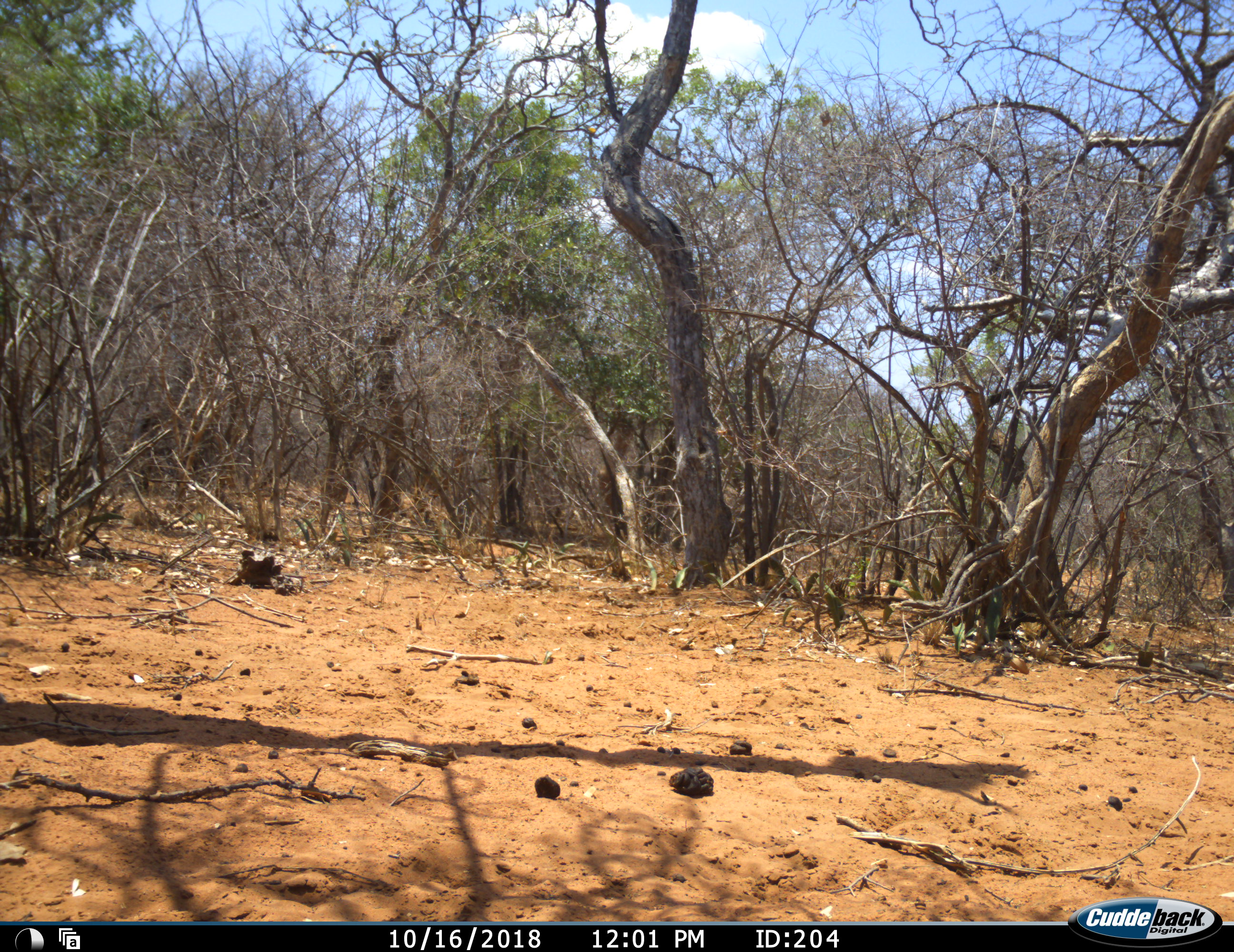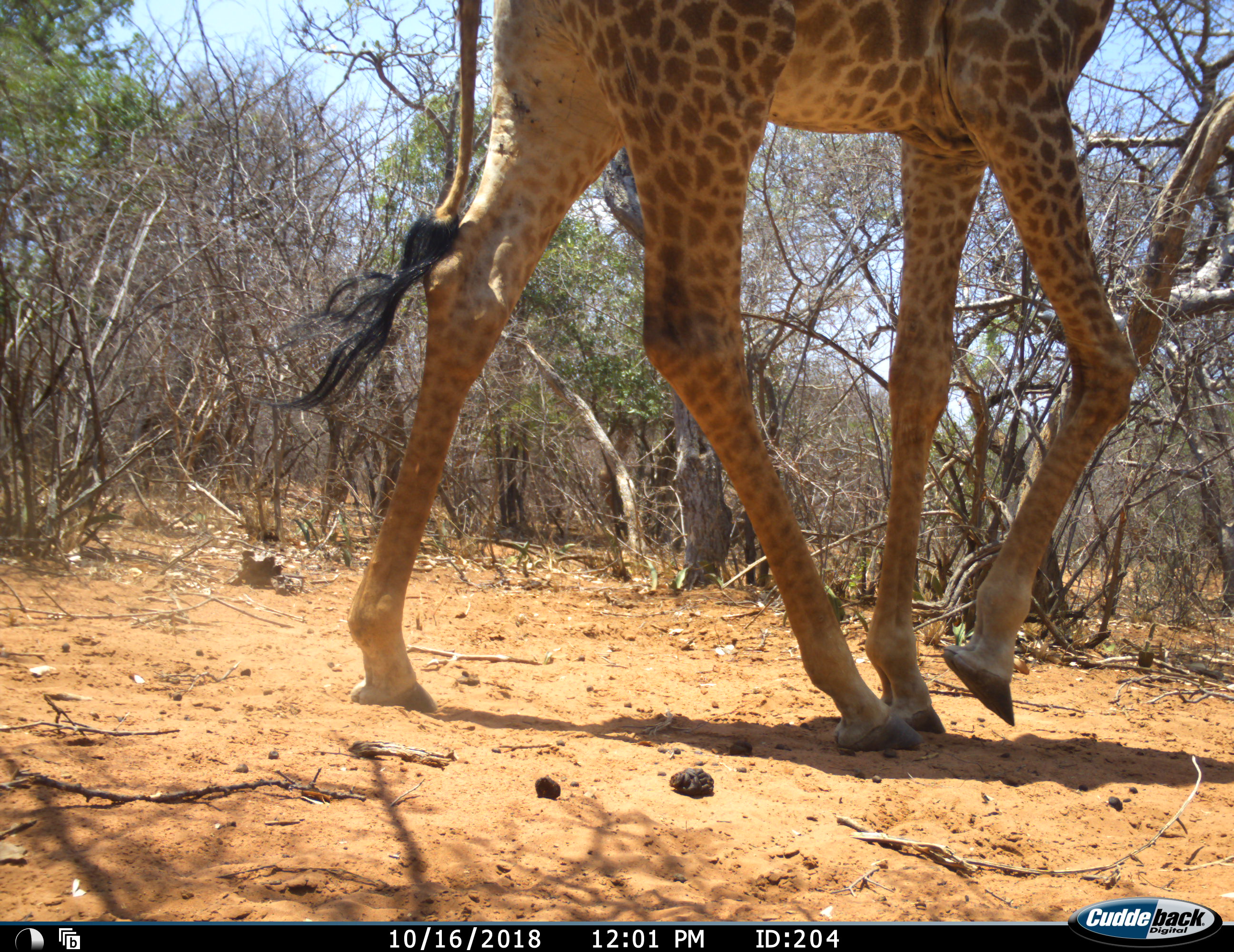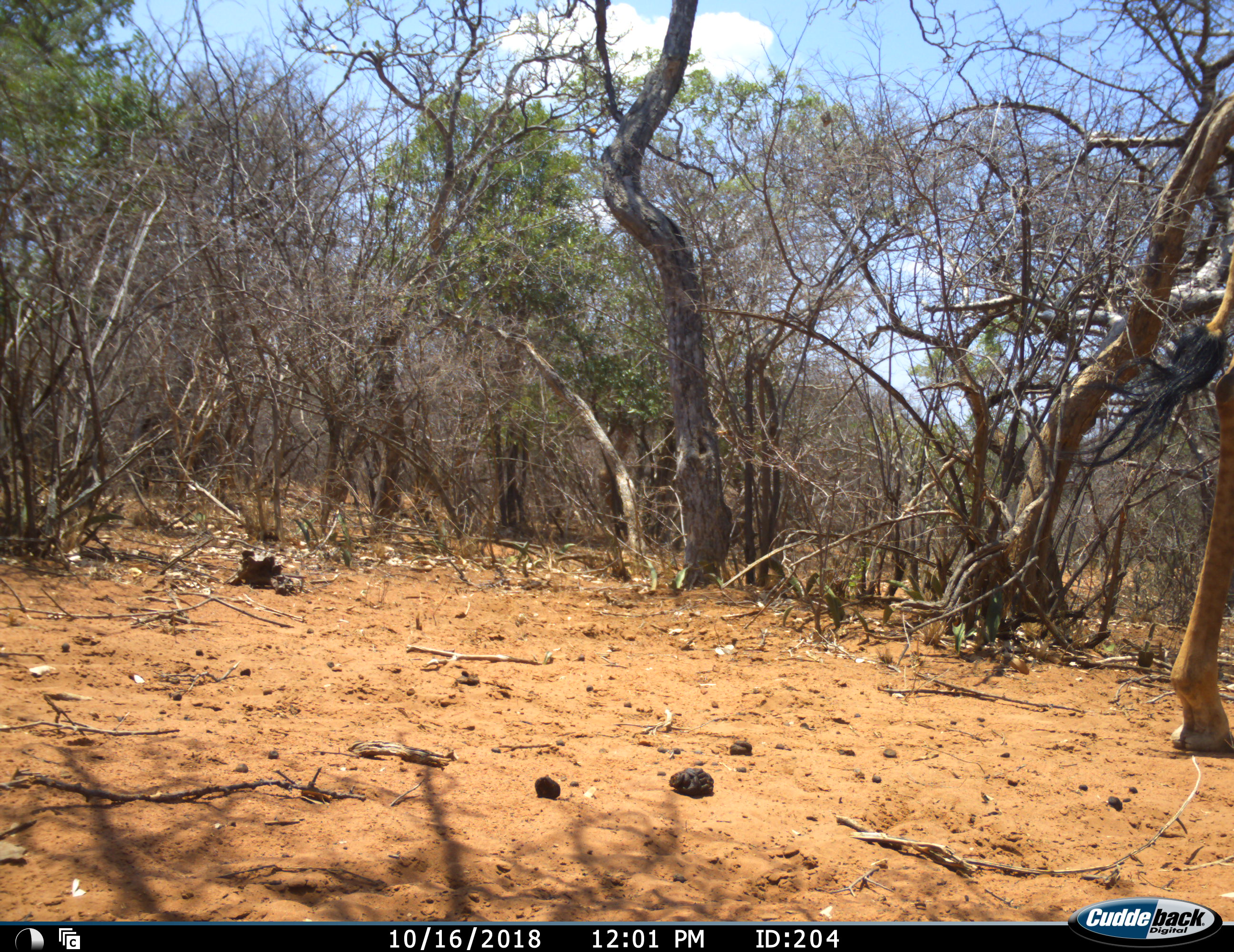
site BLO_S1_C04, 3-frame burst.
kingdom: Animalia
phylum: Chordata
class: Mammalia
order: Artiodactyla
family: Giraffidae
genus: Giraffa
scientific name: Giraffa camelopardalis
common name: giraffe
Giraffe (Giraffa camelopardalis), count 1. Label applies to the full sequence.